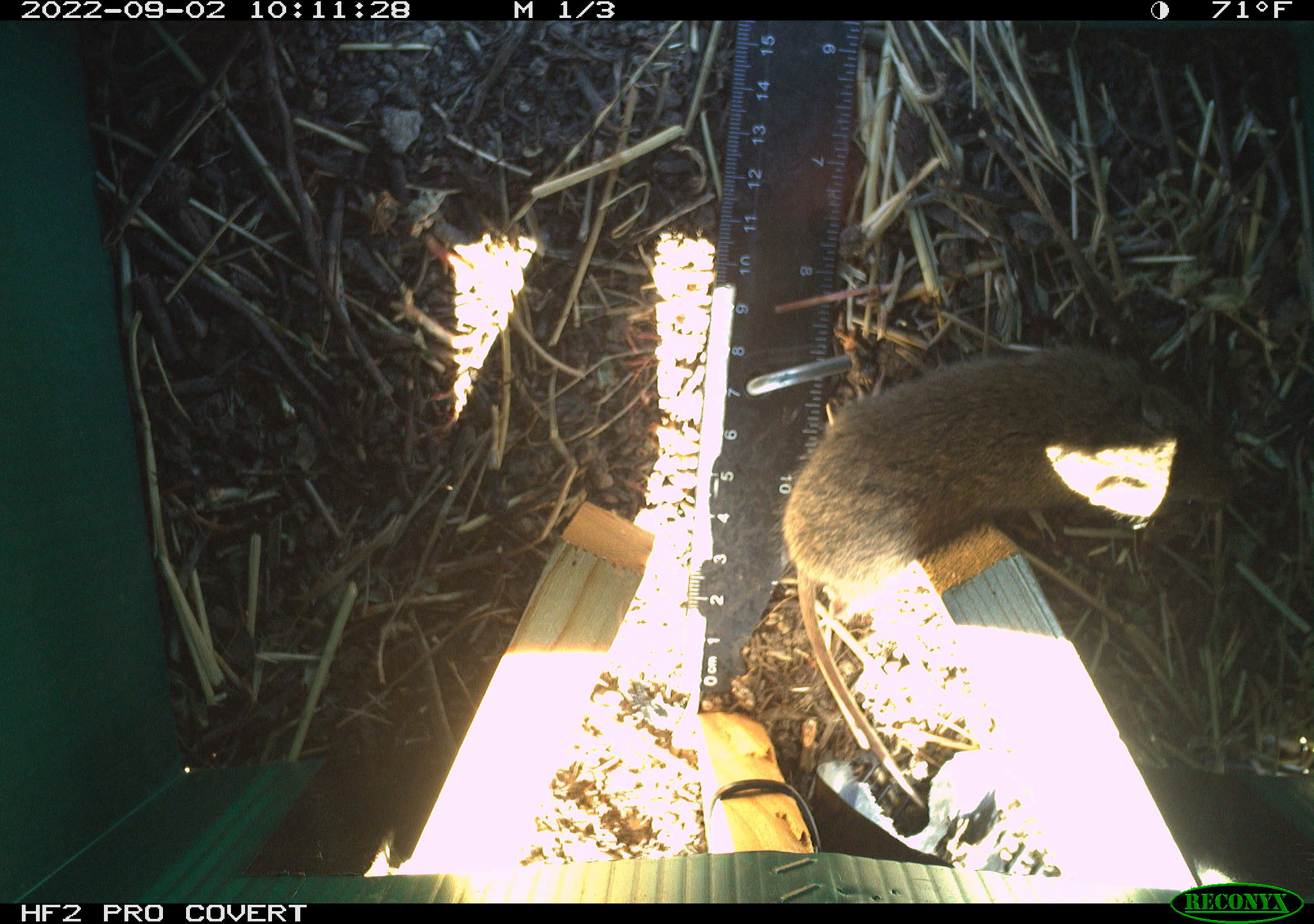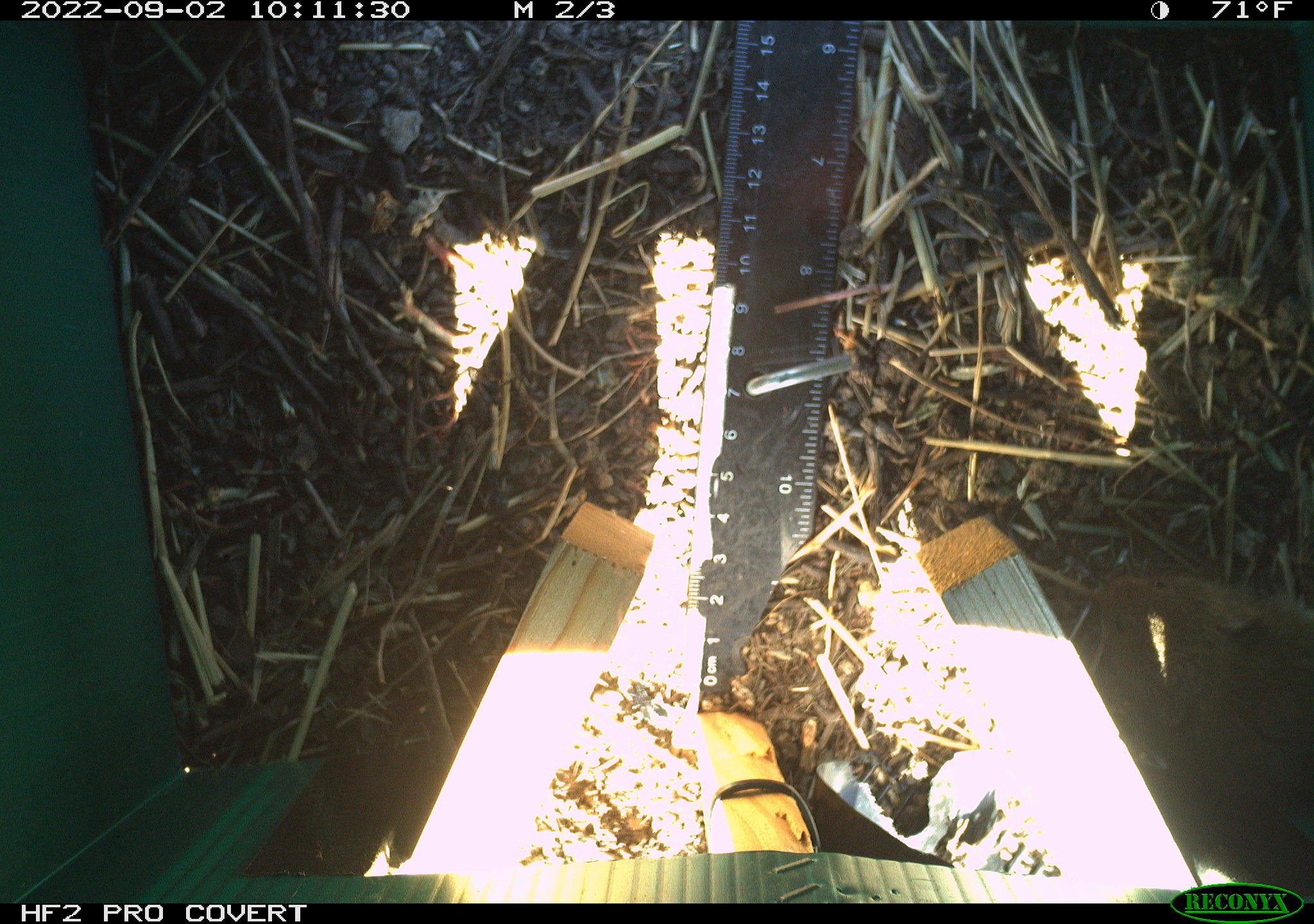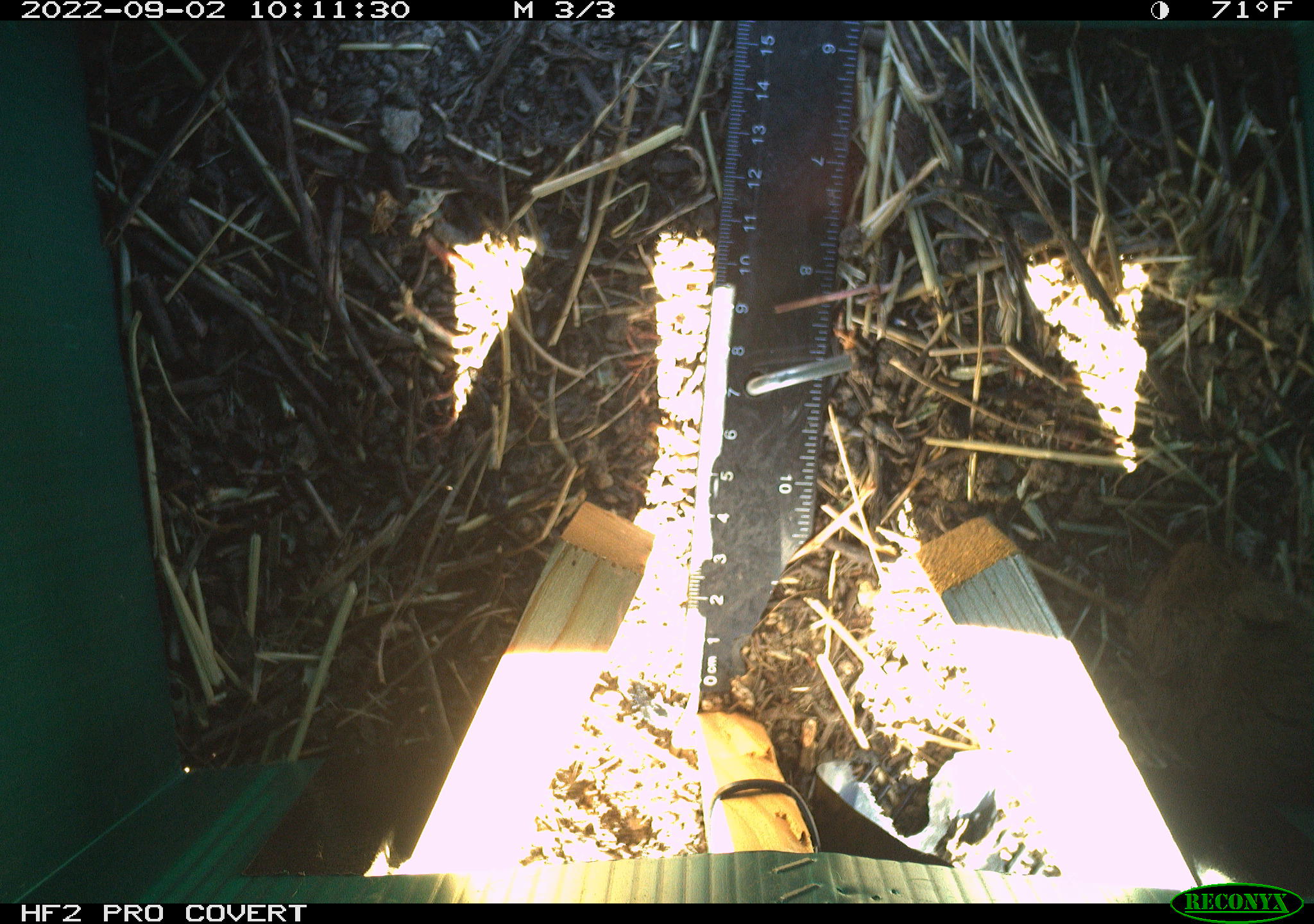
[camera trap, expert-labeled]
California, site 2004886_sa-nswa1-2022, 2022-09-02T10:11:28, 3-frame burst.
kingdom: Animalia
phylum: Chordata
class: Mammalia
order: Rodentia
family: Cricetidae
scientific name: Cricetidae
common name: hamsters, voles, lemmings, and allies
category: cricetidae family